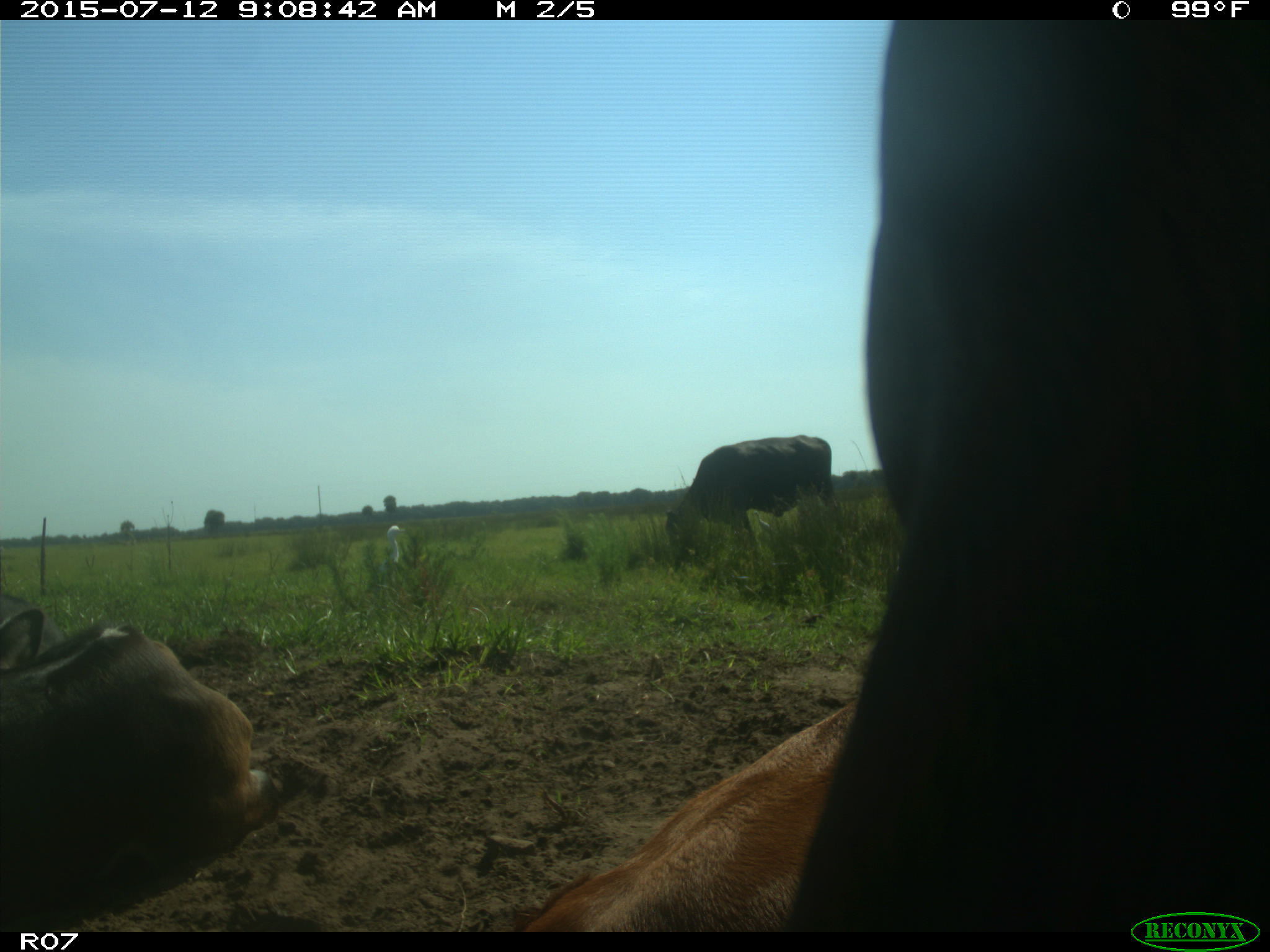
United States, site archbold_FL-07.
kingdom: Animalia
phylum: Chordata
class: Mammalia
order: Artiodactyla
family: Bovidae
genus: Bos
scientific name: Bos taurus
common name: domestic cow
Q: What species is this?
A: Bos taurus (domestic cow).